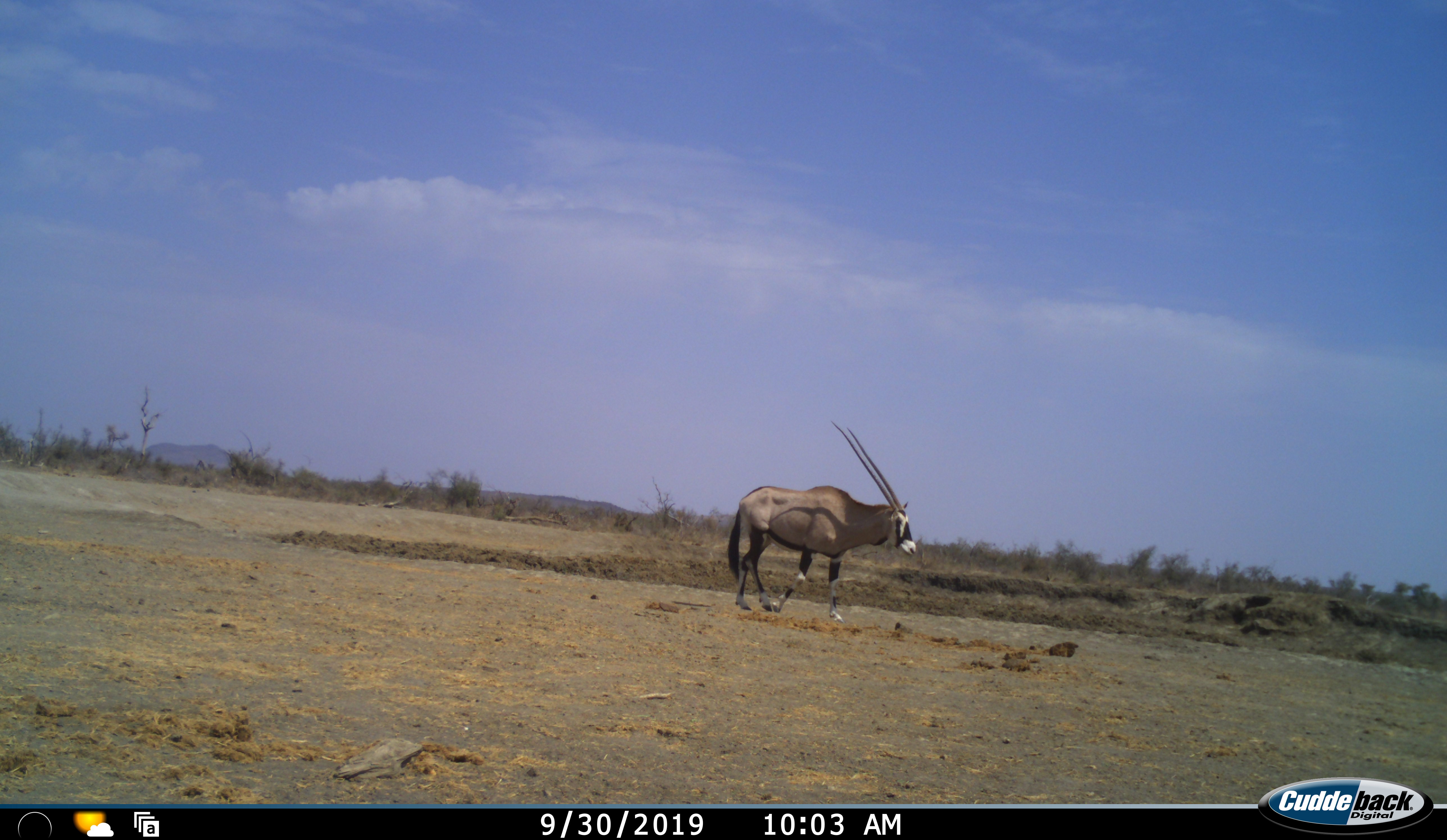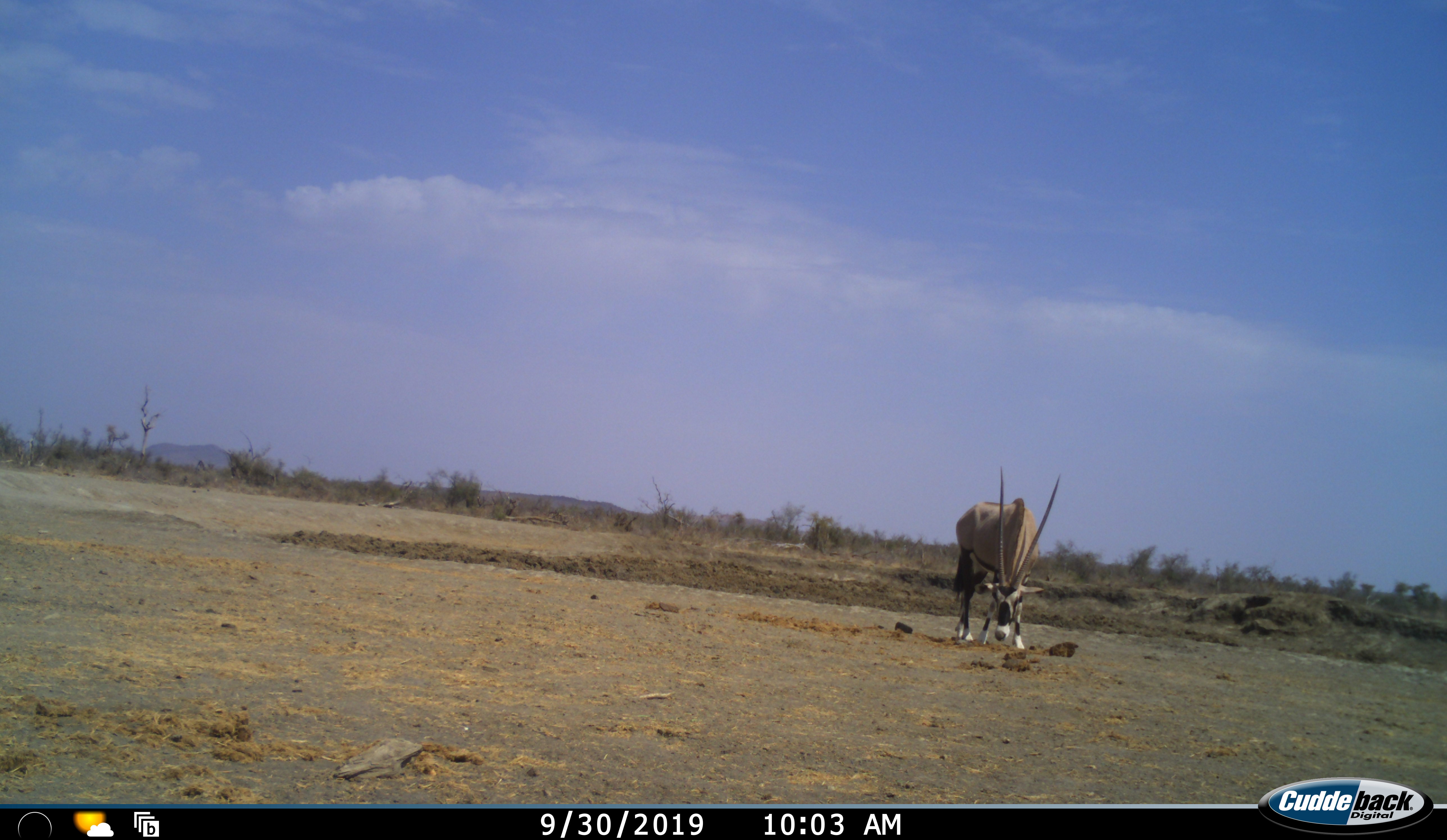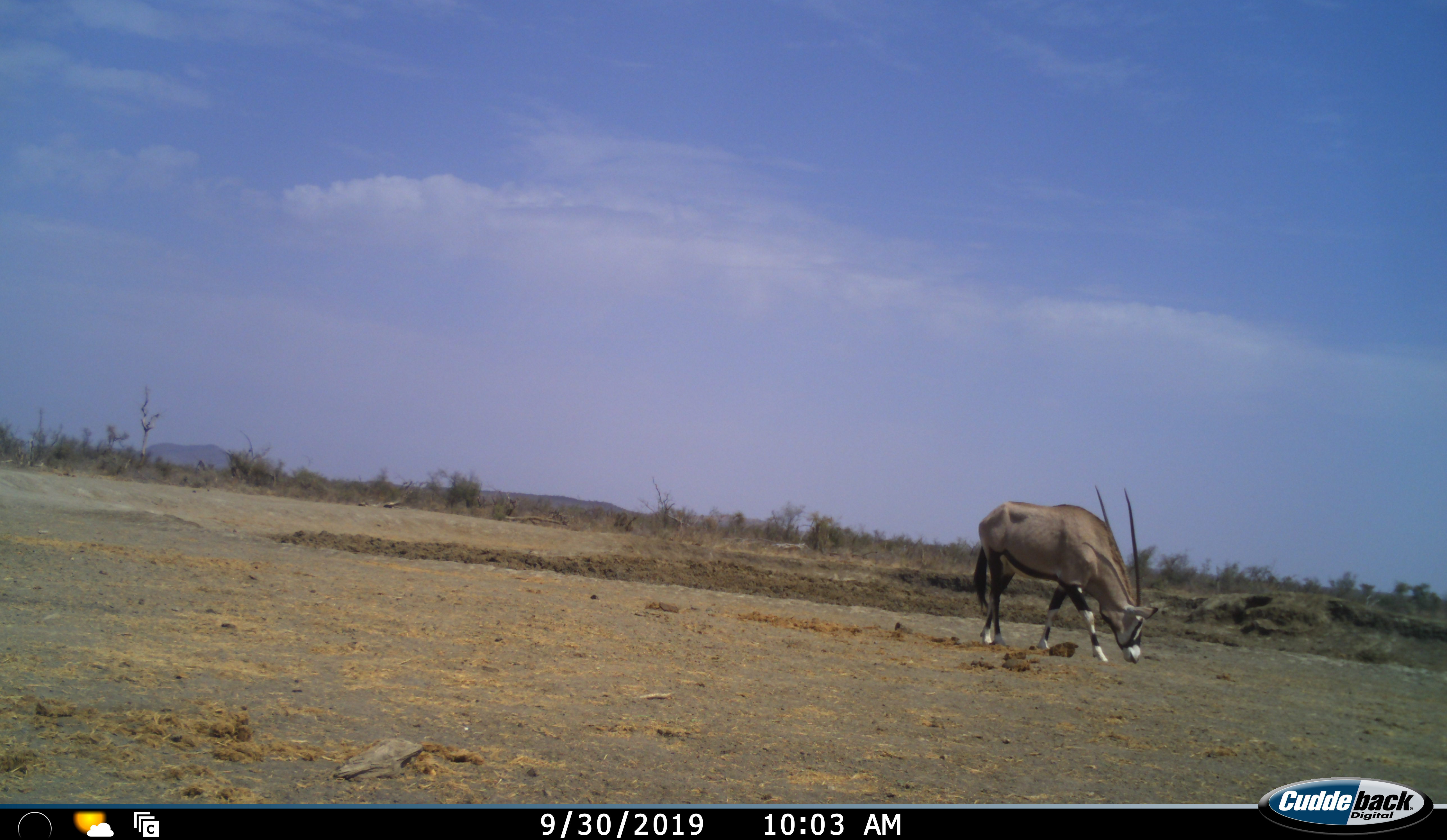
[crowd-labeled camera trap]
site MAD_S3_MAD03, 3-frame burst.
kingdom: Animalia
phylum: Chordata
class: Mammalia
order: Artiodactyla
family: Bovidae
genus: Oryx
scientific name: Oryx gazella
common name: gemsbok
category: oryx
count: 1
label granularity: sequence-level